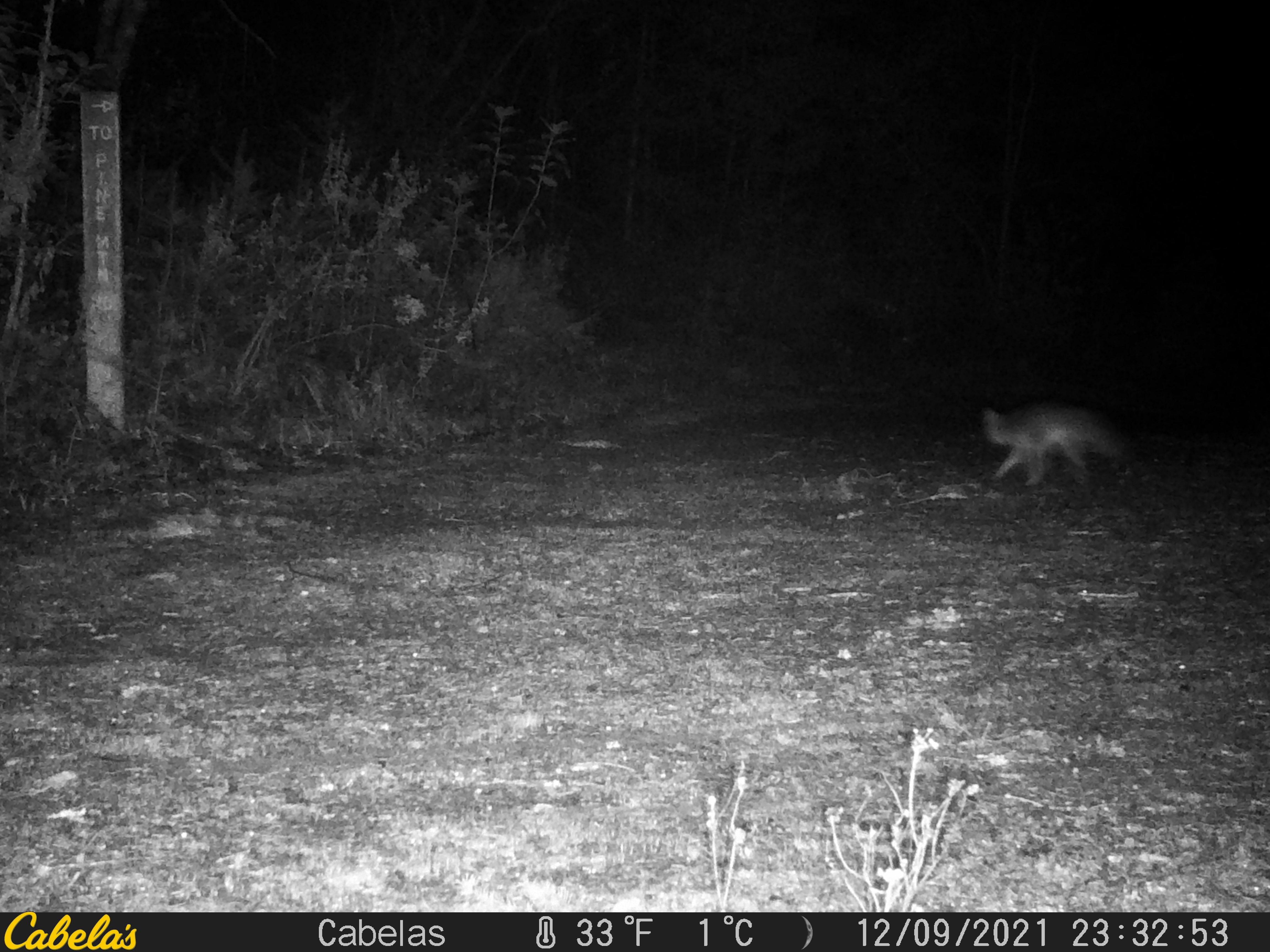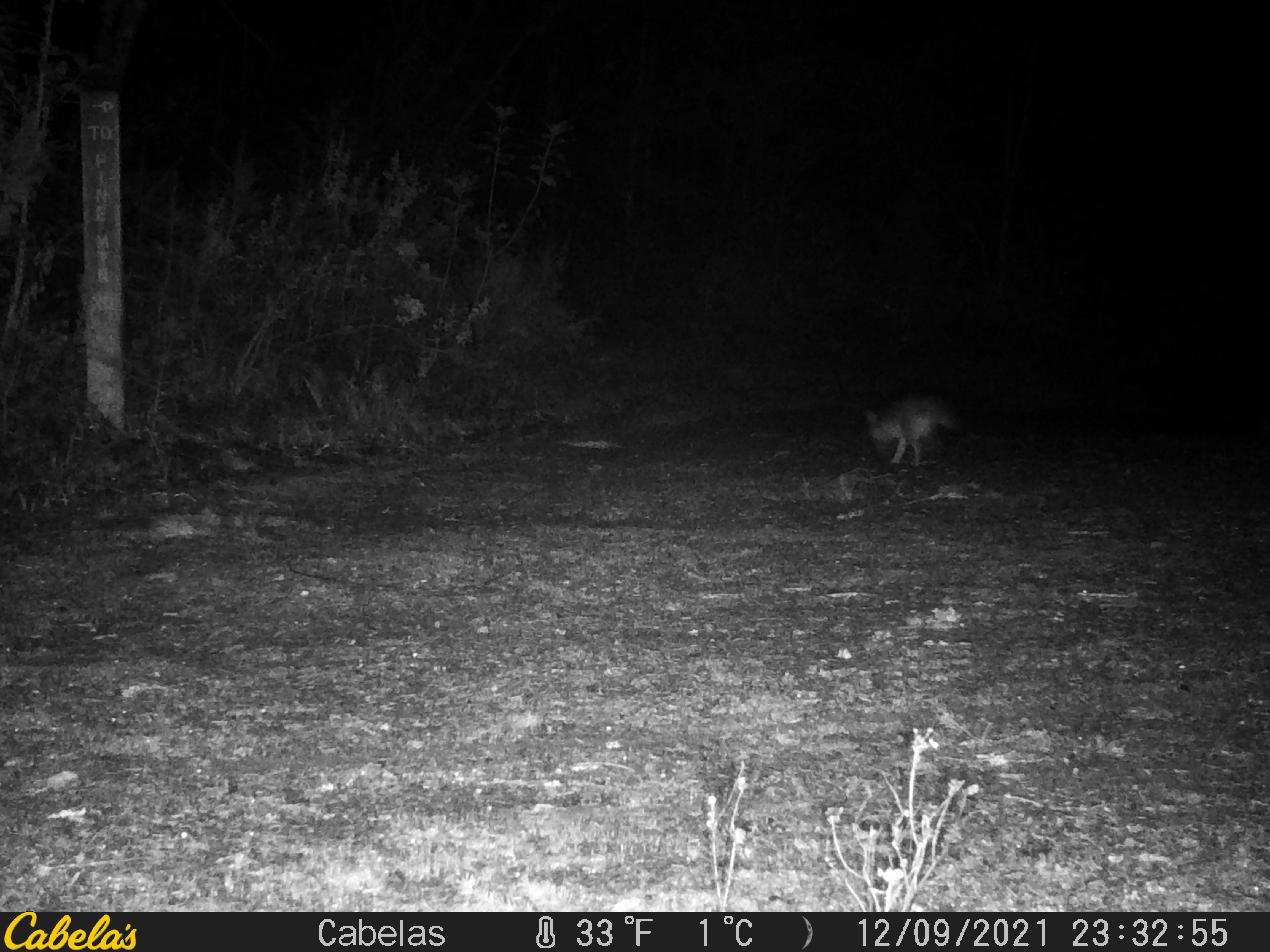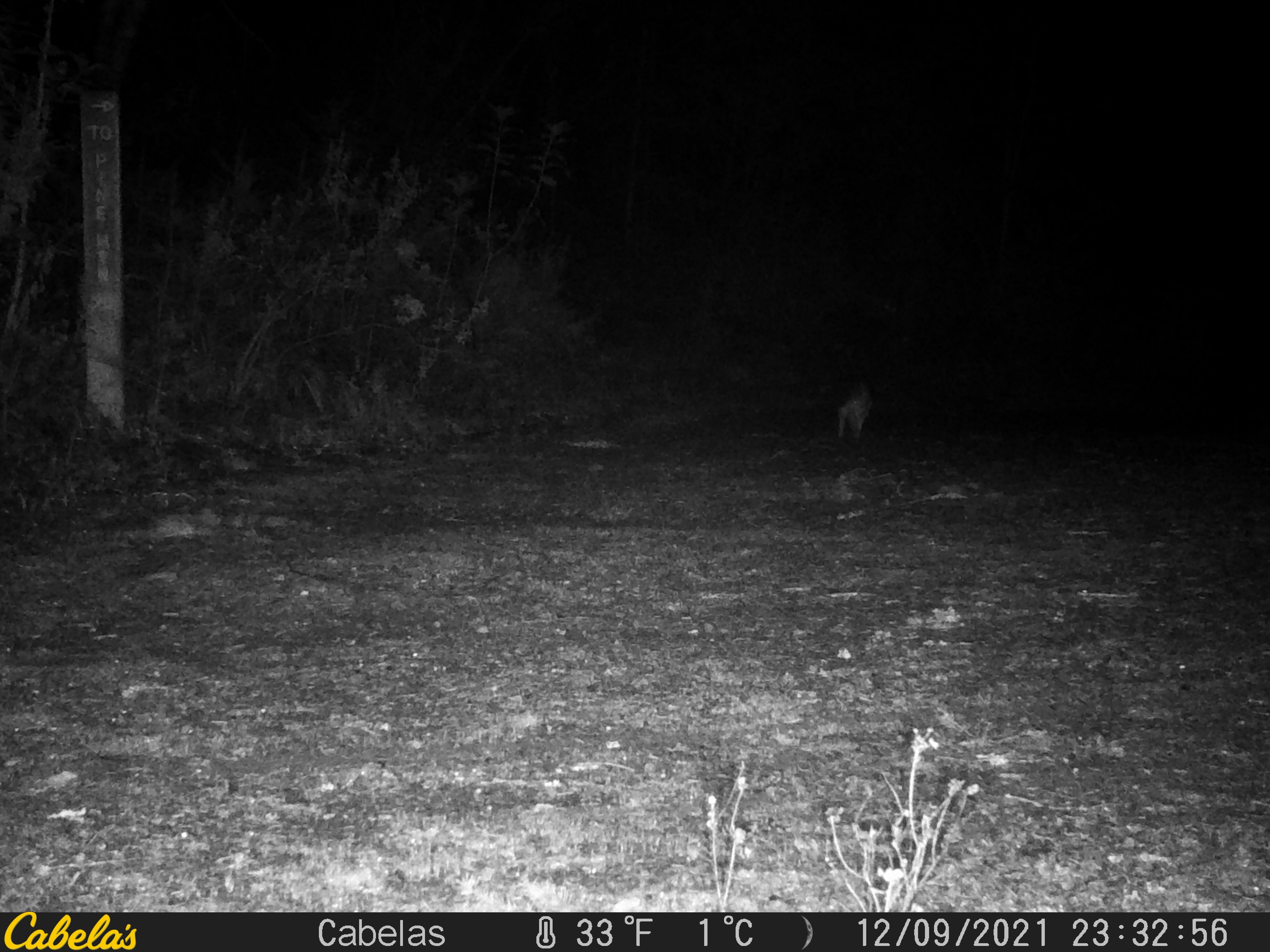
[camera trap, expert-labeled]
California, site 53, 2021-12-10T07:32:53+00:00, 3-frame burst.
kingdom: Animalia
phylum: Chordata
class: Mammalia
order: Carnivora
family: Canidae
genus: Urocyon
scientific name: Urocyon cinereoargenteus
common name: gray fox